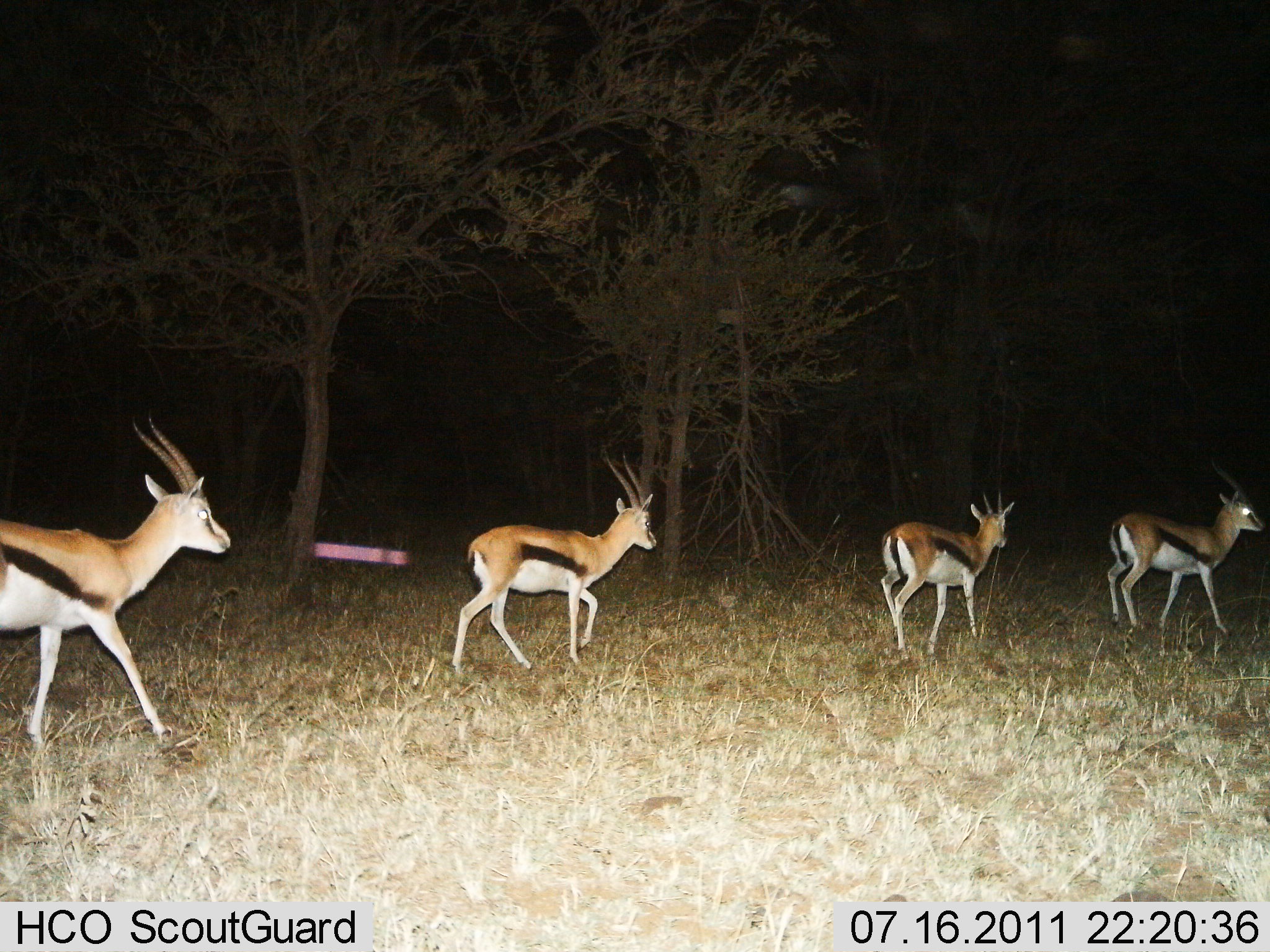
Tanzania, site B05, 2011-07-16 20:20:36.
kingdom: Animalia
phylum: Chordata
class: Mammalia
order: Artiodactyla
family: Bovidae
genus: Eudorcas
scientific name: Eudorcas thomsonii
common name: thomson's gazelle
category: gazellethomsons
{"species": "gazellethomsons (thomson's gazelle) (Eudorcas thomsonii)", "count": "4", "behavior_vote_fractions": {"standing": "14%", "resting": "0%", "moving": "100%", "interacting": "0%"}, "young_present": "0%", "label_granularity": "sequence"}